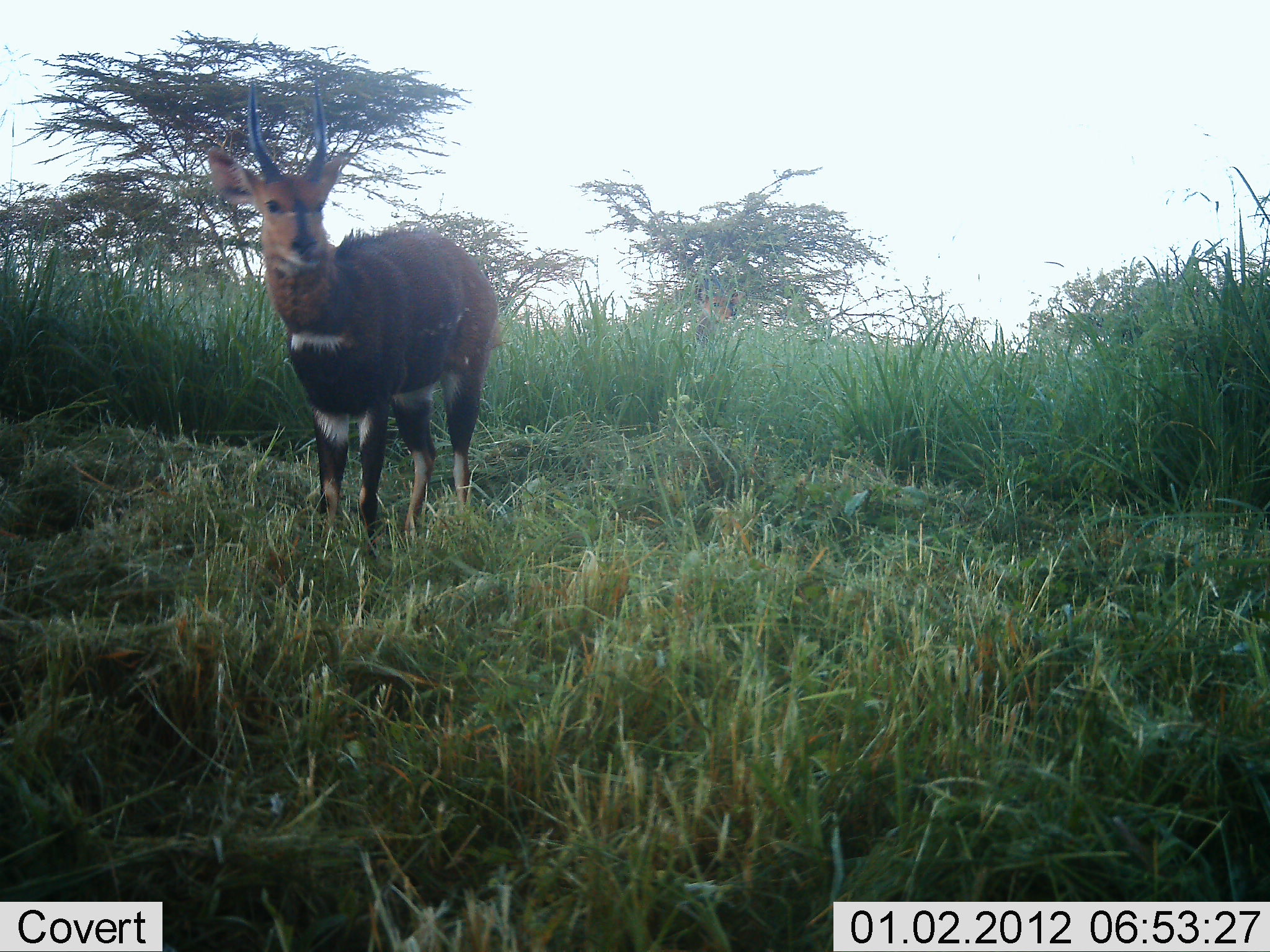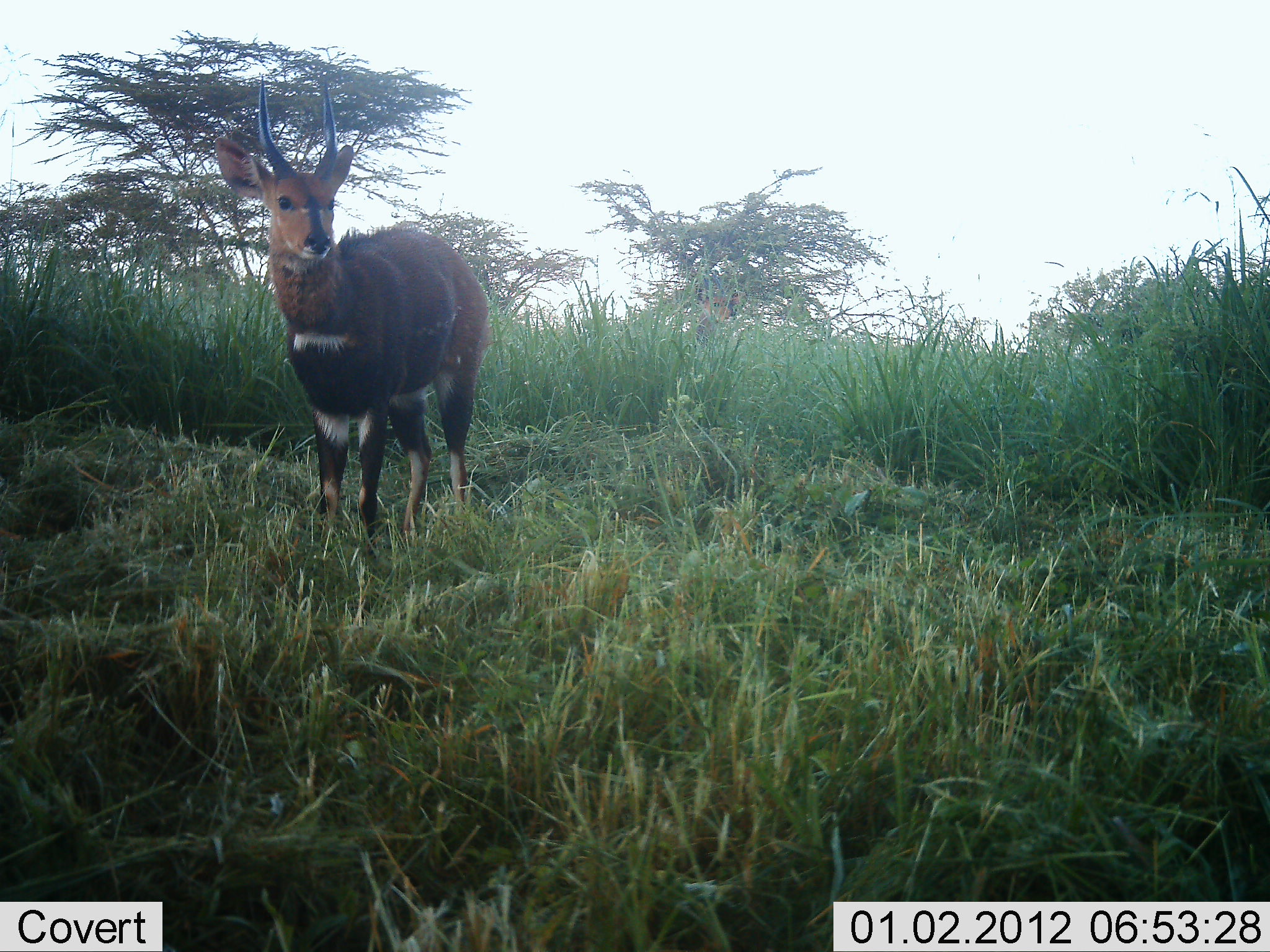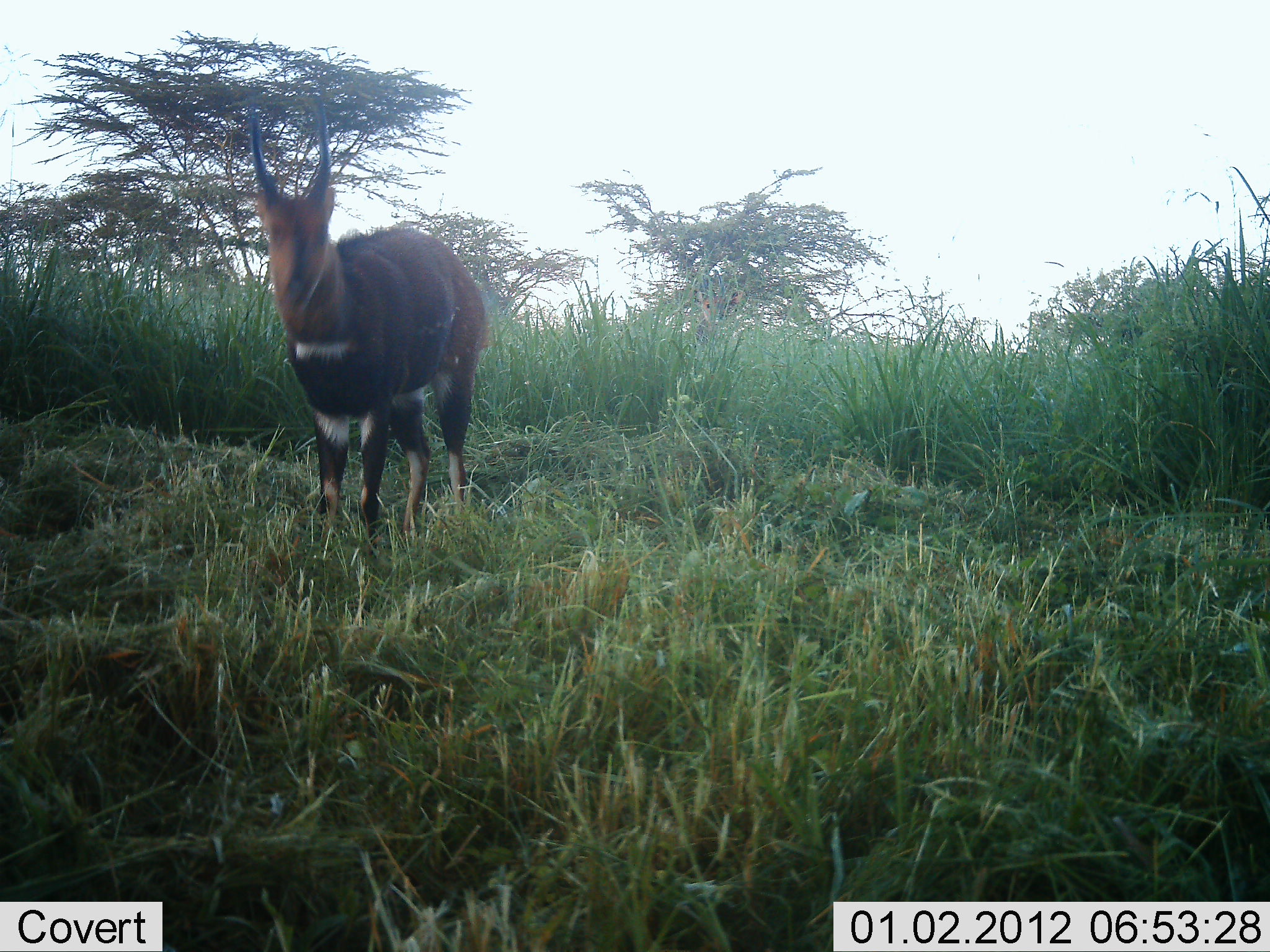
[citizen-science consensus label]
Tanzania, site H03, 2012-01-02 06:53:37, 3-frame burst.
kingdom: Animalia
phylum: Chordata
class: Mammalia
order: Artiodactyla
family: Bovidae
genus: Tragelaphus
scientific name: Tragelaphus scriptus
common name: bushbuck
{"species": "bushbuck (Tragelaphus scriptus)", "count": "1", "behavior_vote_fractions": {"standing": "93%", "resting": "0%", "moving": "0%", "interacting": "0%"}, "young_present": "0%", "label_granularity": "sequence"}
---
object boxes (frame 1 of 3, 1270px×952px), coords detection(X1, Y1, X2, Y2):
animal: detection(208, 77, 503, 544)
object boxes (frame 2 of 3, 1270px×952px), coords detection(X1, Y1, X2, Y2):
animal: detection(213, 71, 493, 552)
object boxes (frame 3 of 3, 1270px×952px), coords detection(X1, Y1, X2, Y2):
animal: detection(244, 96, 493, 552)